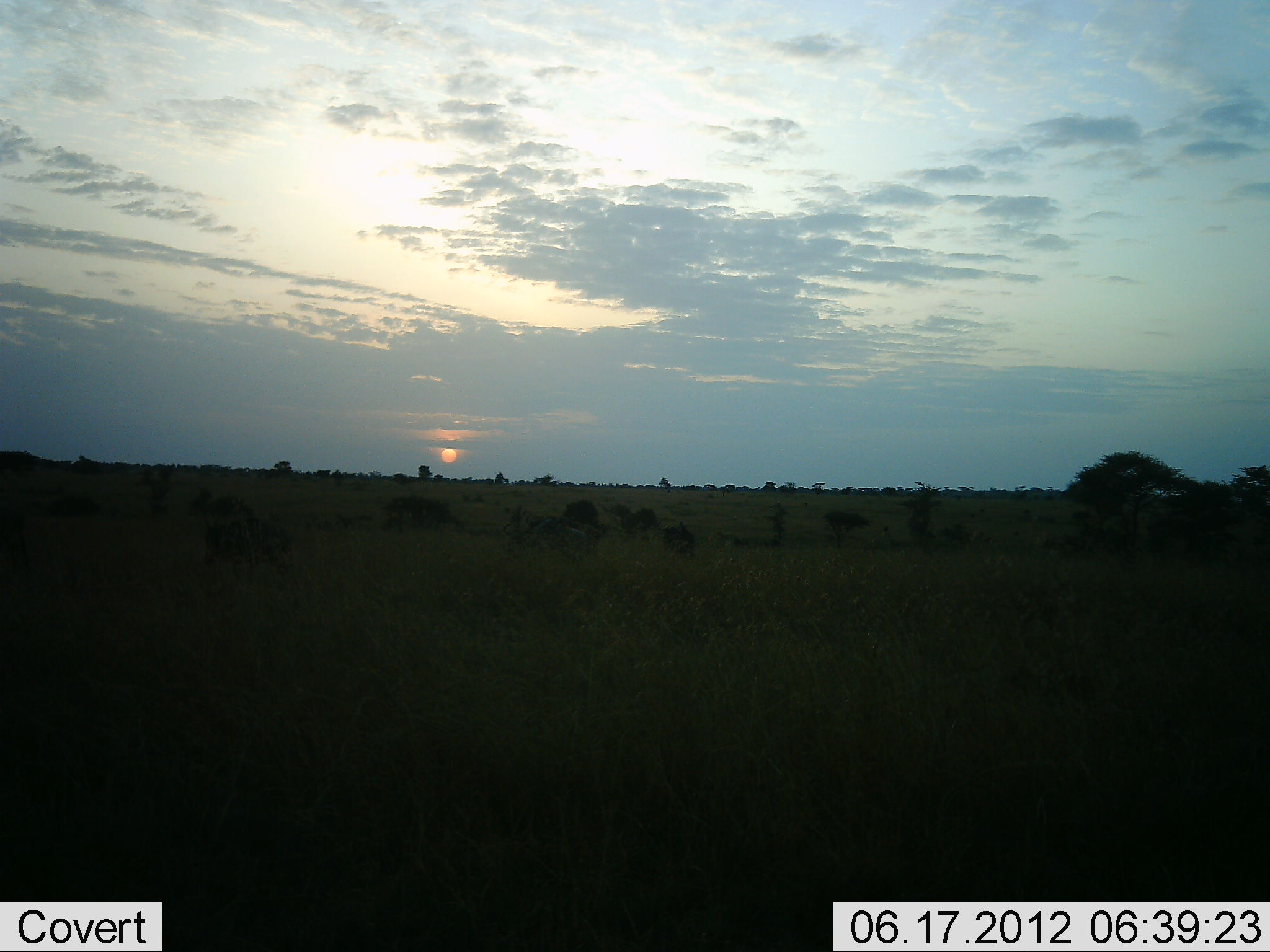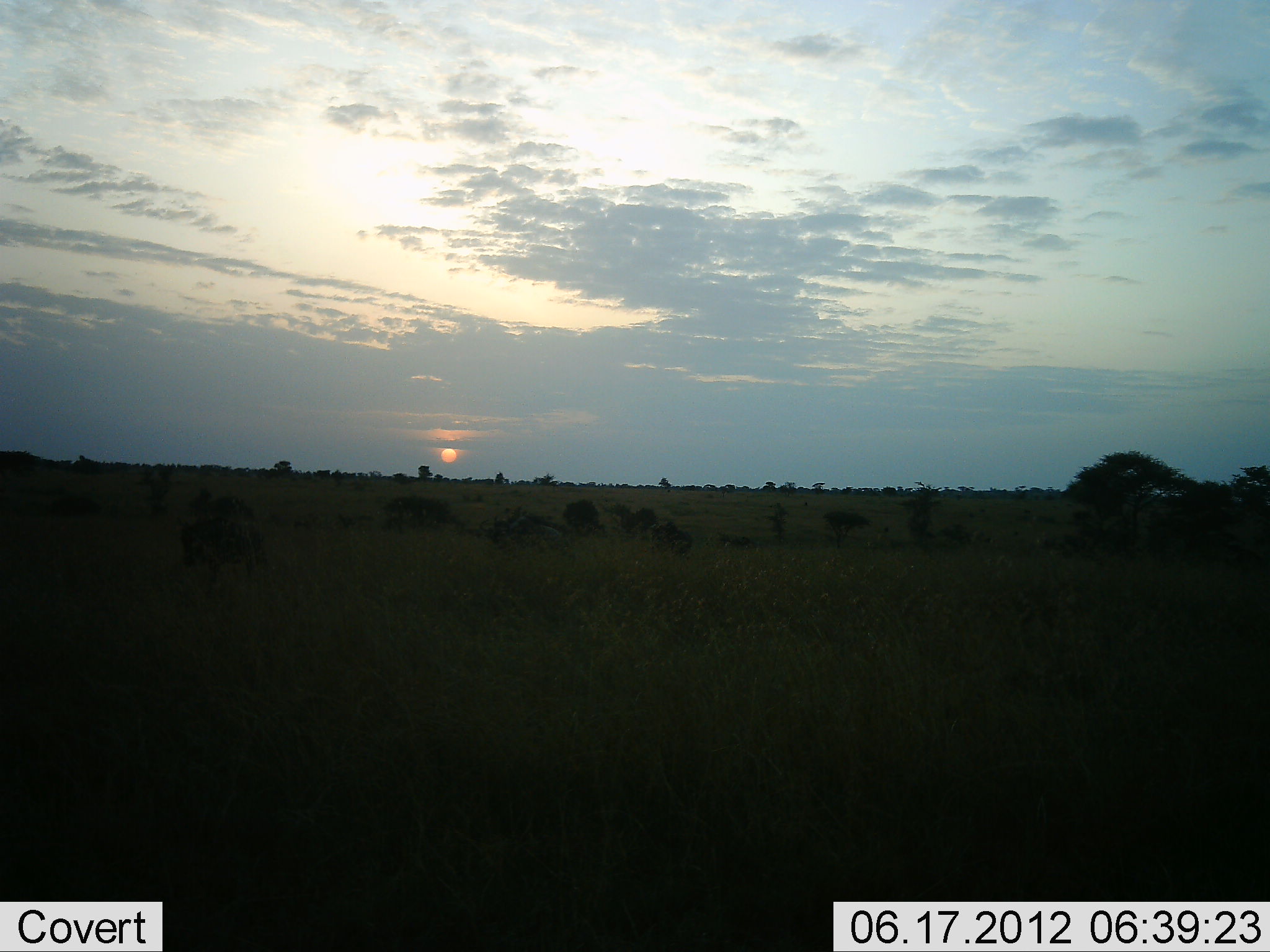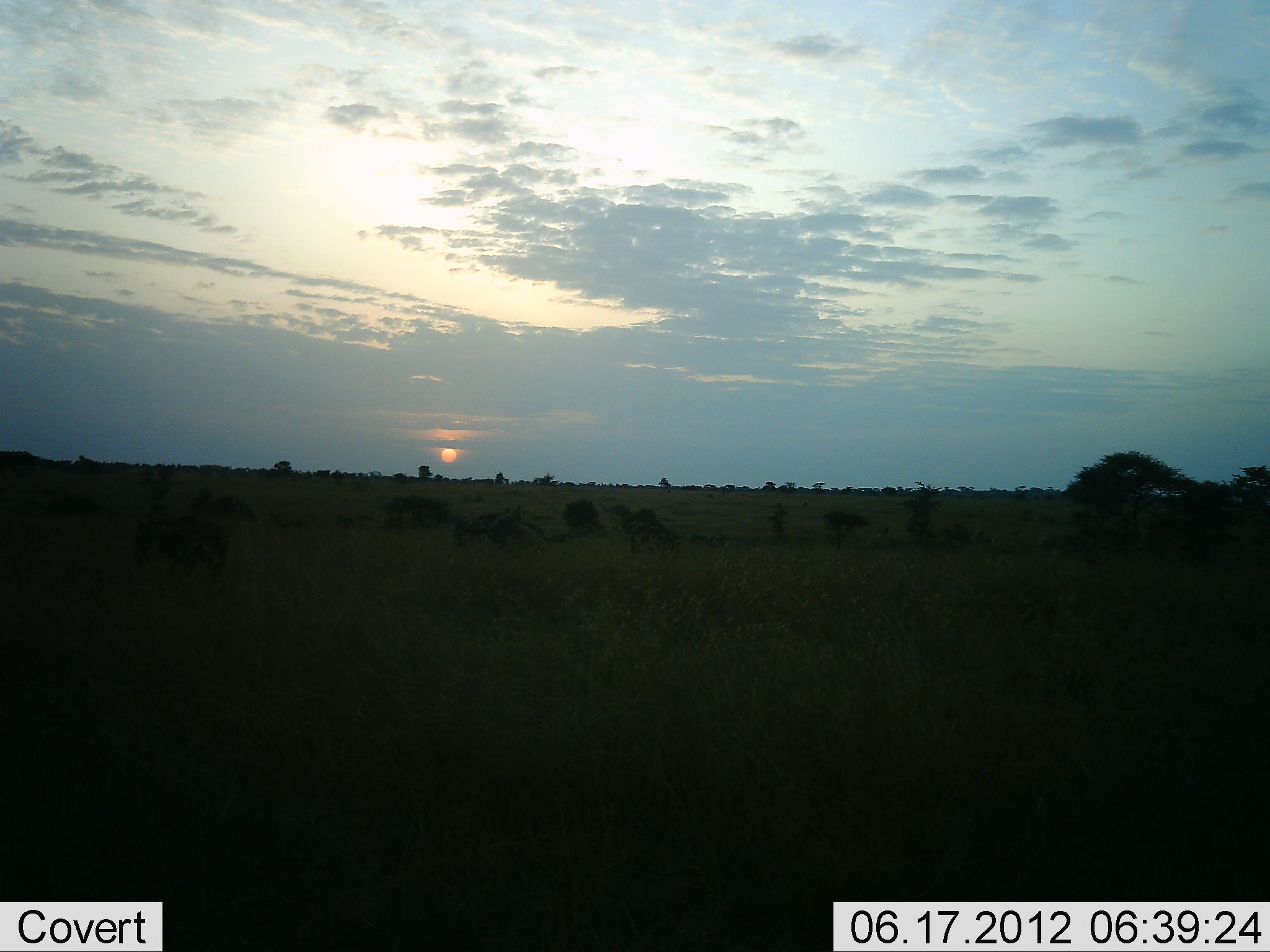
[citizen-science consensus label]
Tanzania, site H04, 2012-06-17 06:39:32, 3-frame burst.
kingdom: Animalia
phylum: Chordata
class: Mammalia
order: Artiodactyla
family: Bovidae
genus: Connochaetes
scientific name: Connochaetes taurinus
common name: blue wildebeest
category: wildebeest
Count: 4.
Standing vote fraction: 0%.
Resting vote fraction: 0%.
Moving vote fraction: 90%.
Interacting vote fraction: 0%.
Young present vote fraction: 10%.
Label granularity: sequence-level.